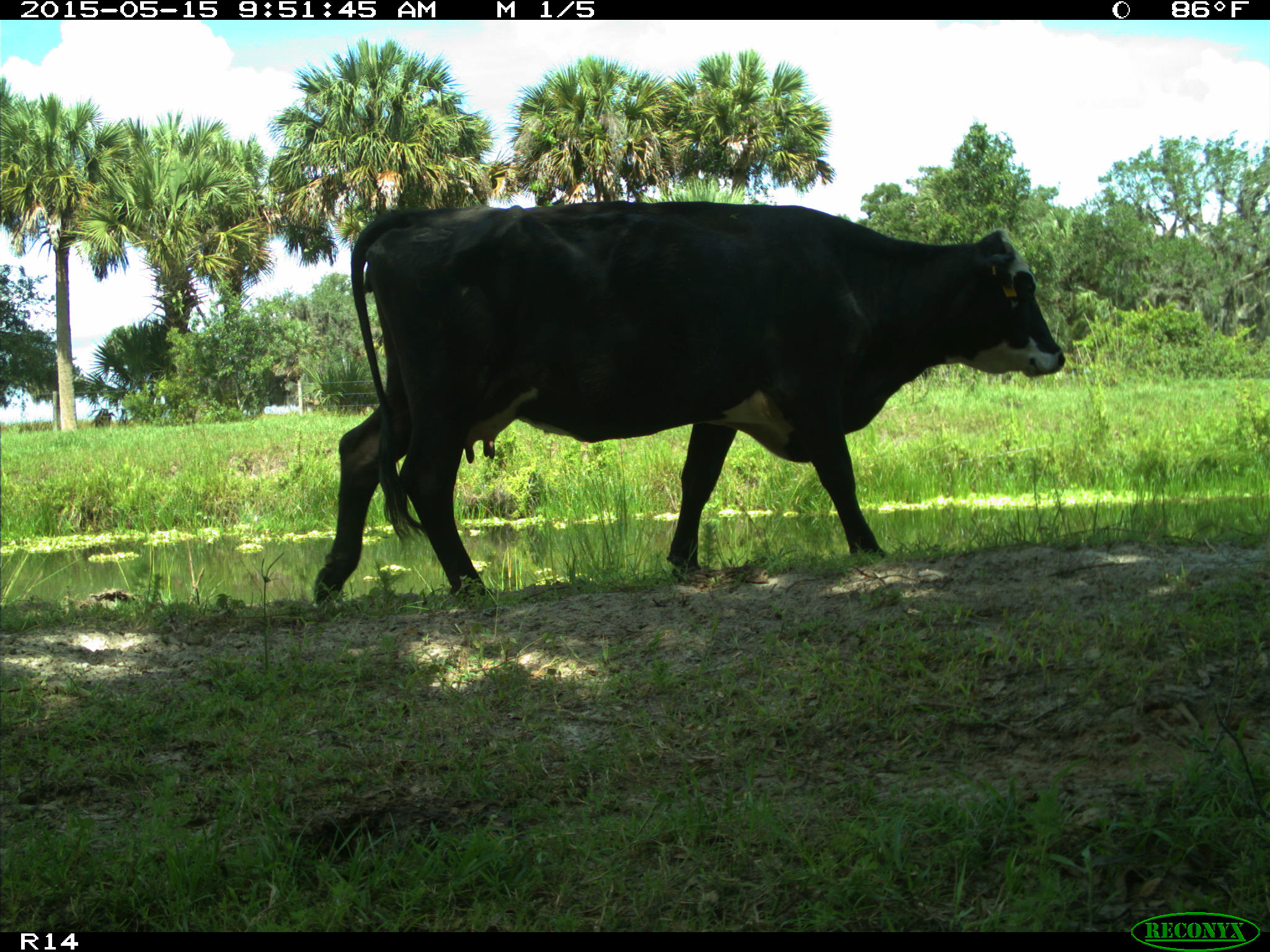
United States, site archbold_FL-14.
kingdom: Animalia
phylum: Chordata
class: Mammalia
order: Artiodactyla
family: Bovidae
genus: Bos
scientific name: Bos taurus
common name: domestic cow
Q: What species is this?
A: Bos taurus (domestic cow).